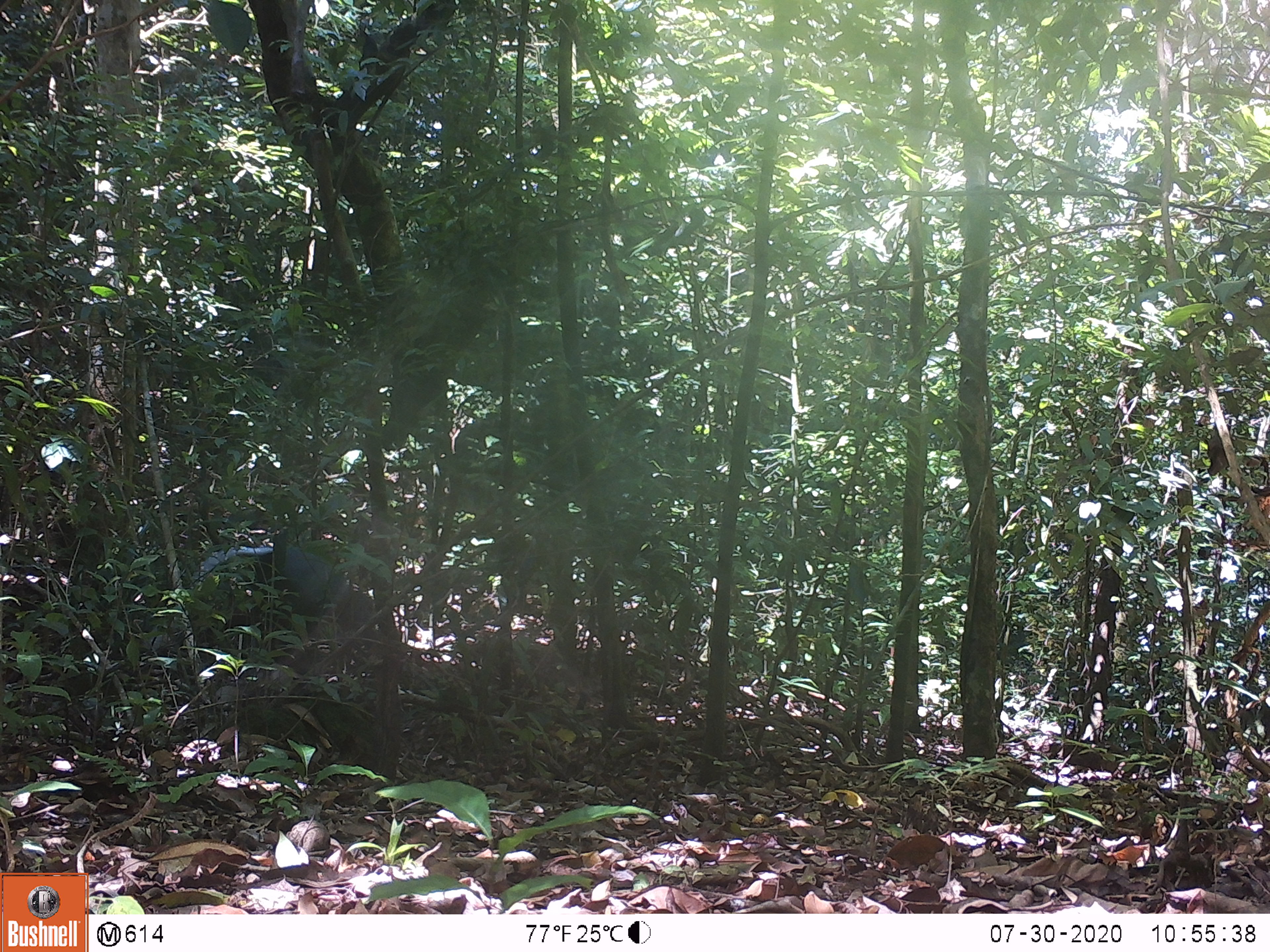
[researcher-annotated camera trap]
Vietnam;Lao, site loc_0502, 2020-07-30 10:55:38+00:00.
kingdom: Animalia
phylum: Chordata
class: Mammalia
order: Primates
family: Cercopithecidae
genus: Pygathrix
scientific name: Pygathrix nemaeus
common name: red-shanked douc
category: red shanked douc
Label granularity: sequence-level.